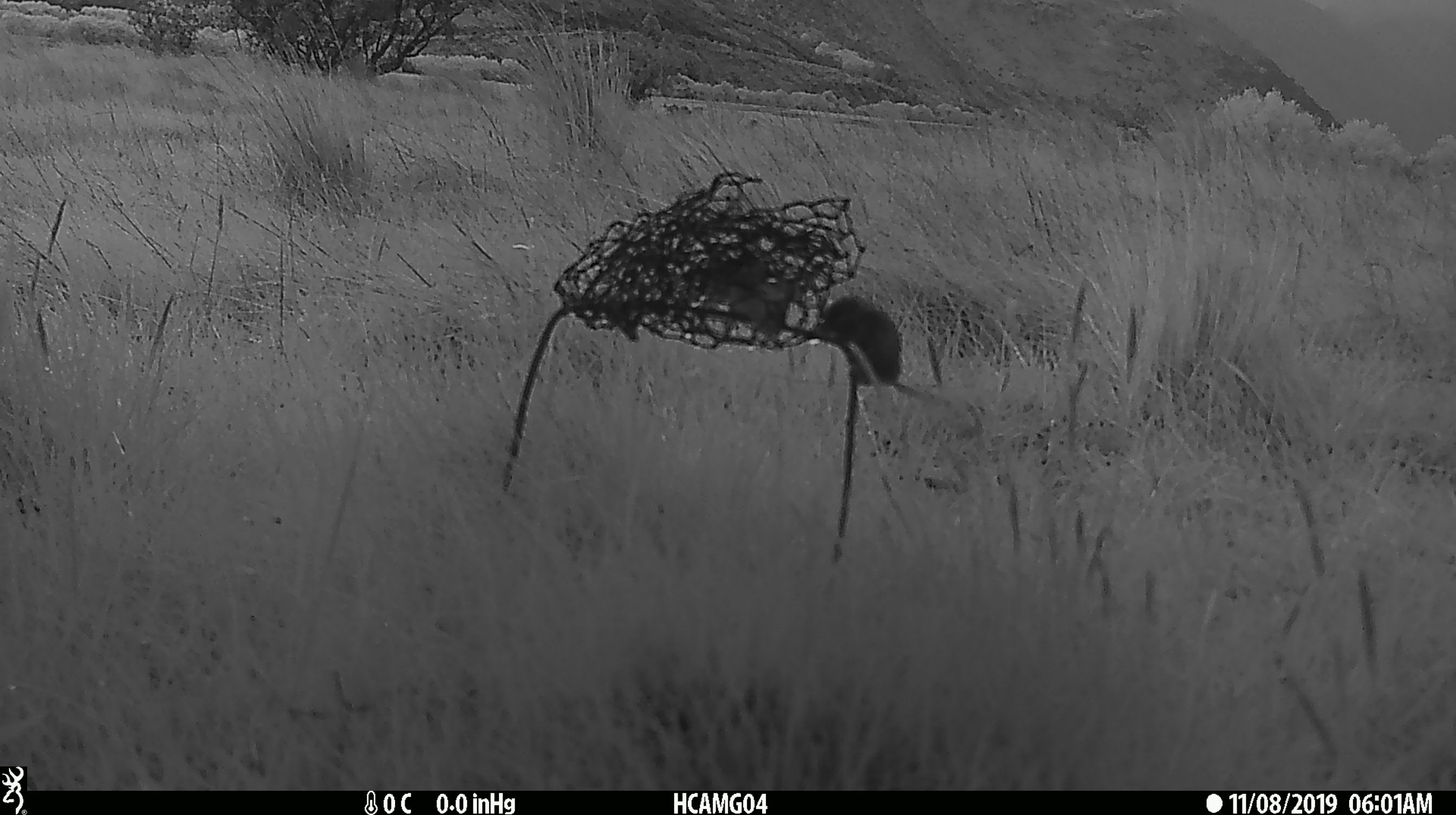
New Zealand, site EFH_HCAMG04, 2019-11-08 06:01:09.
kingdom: Animalia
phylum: Chordata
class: Mammalia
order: Rodentia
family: Muridae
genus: Mus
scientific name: Mus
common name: mouse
Mouse (Mus).